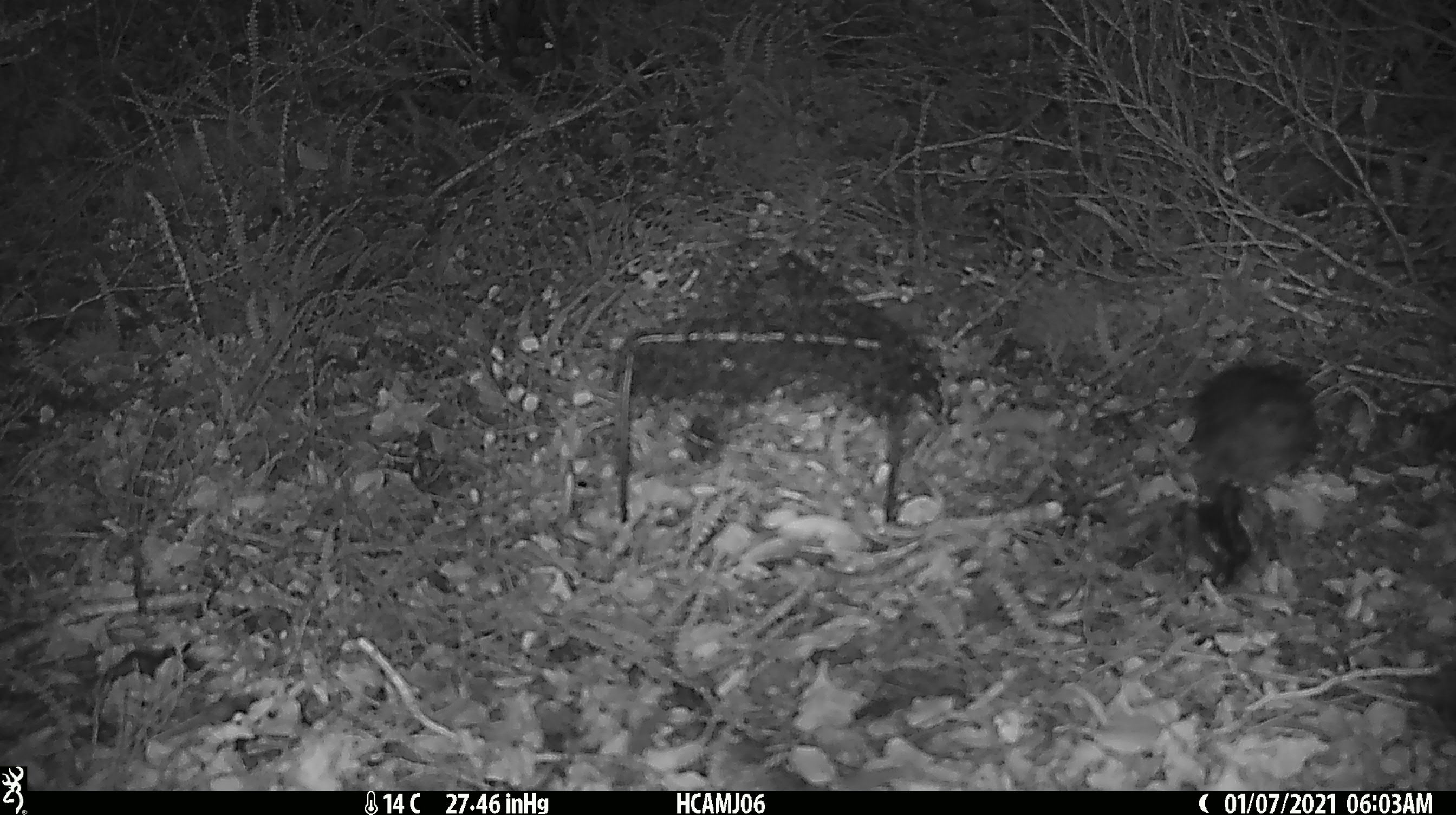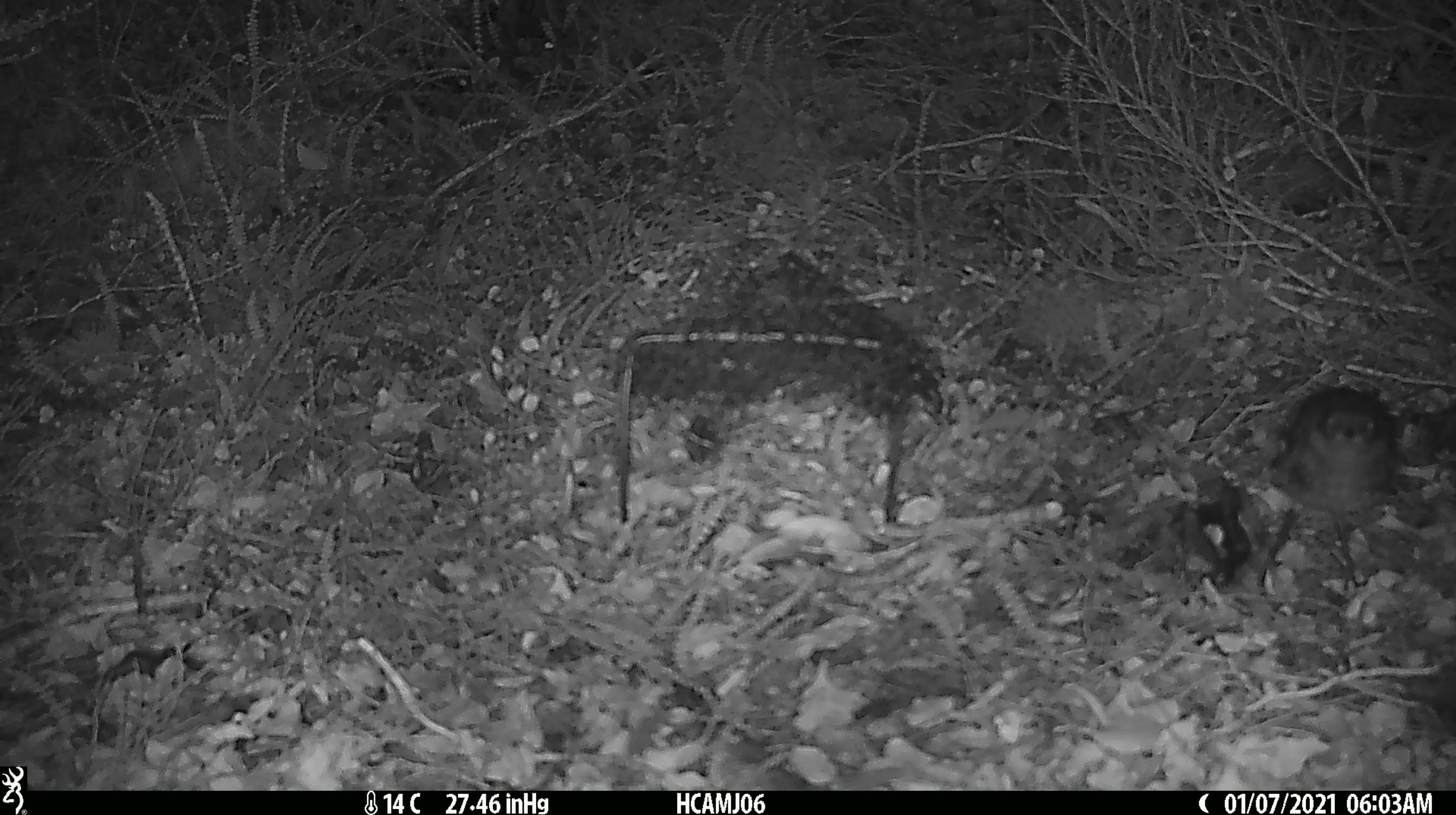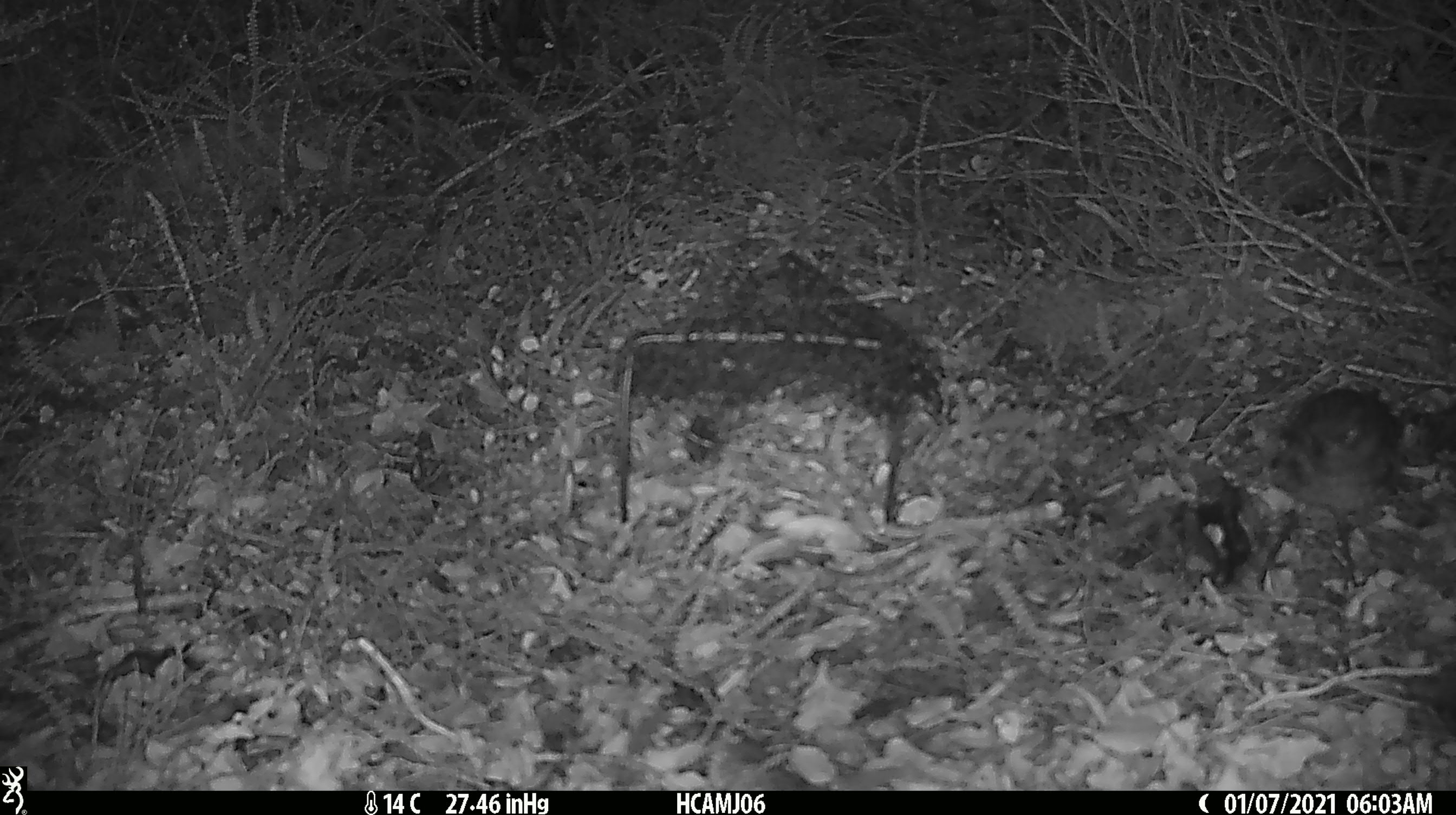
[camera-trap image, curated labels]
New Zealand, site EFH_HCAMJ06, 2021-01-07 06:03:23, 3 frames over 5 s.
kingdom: Animalia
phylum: Chordata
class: Aves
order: Passeriformes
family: Petroicidae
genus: Petroica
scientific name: Petroica australis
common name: new zealand robin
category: robin